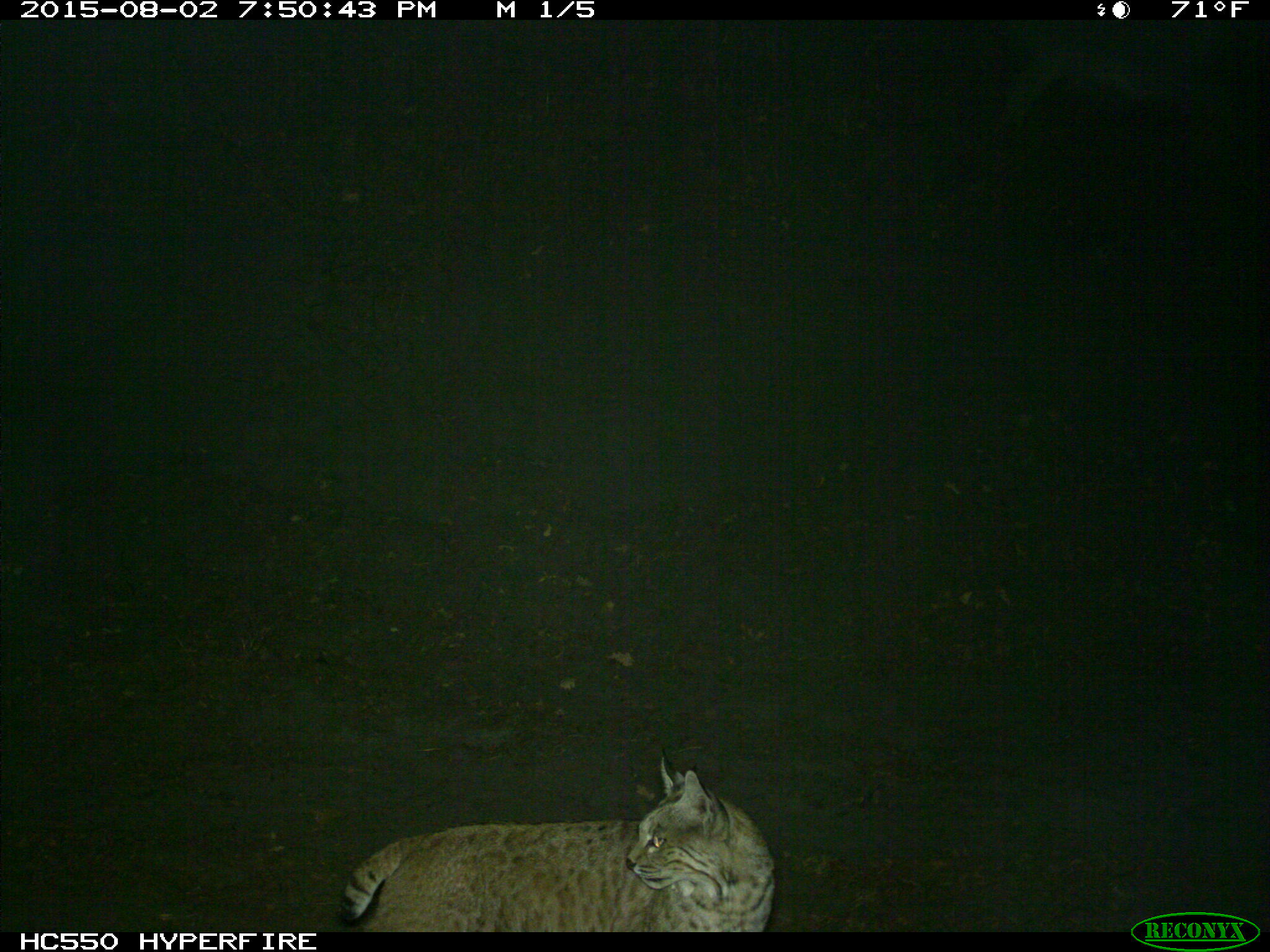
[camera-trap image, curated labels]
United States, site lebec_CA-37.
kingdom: Animalia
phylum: Chordata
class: Mammalia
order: Carnivora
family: Felidae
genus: Lynx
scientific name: Lynx rufus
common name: bobcat